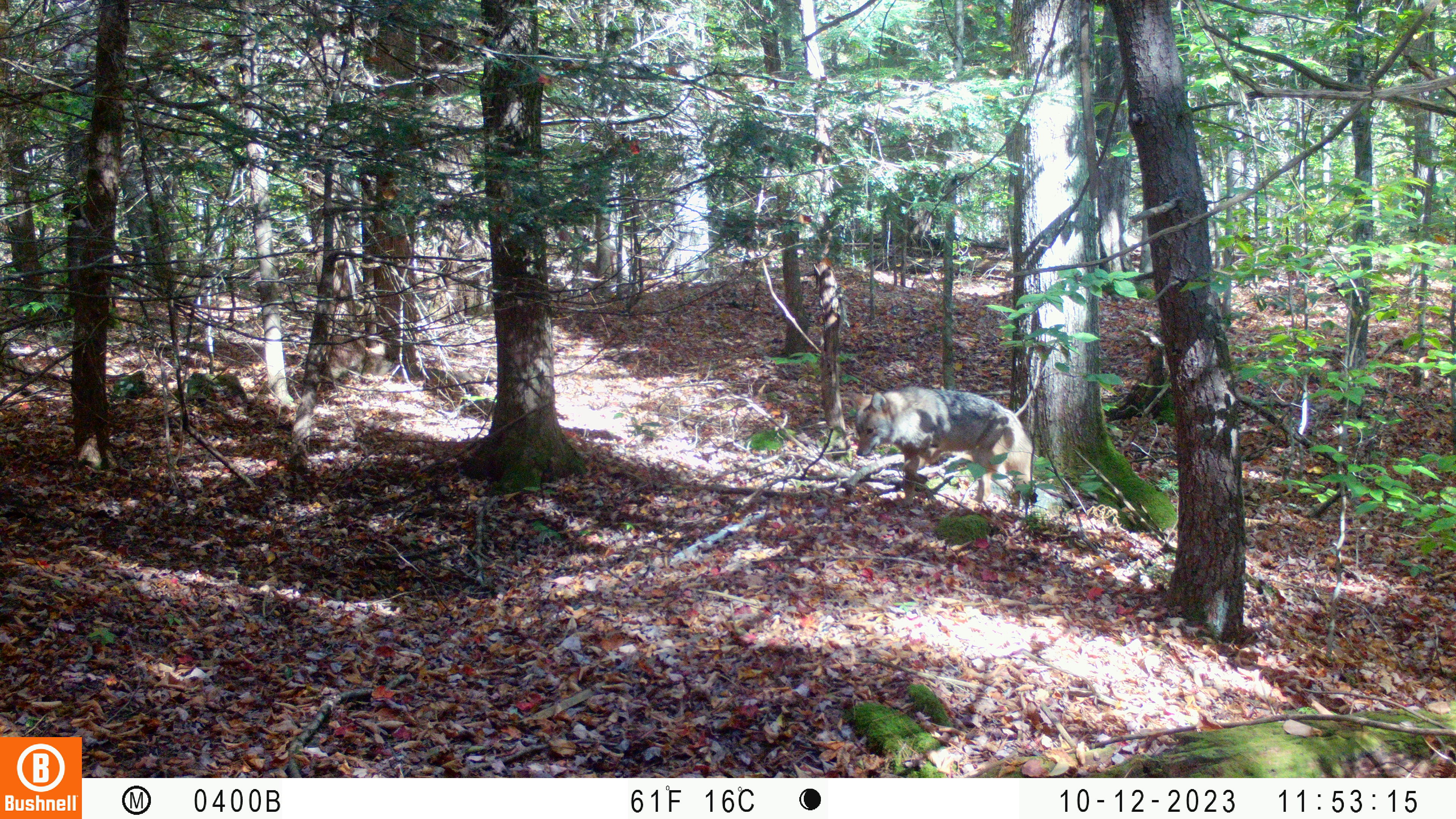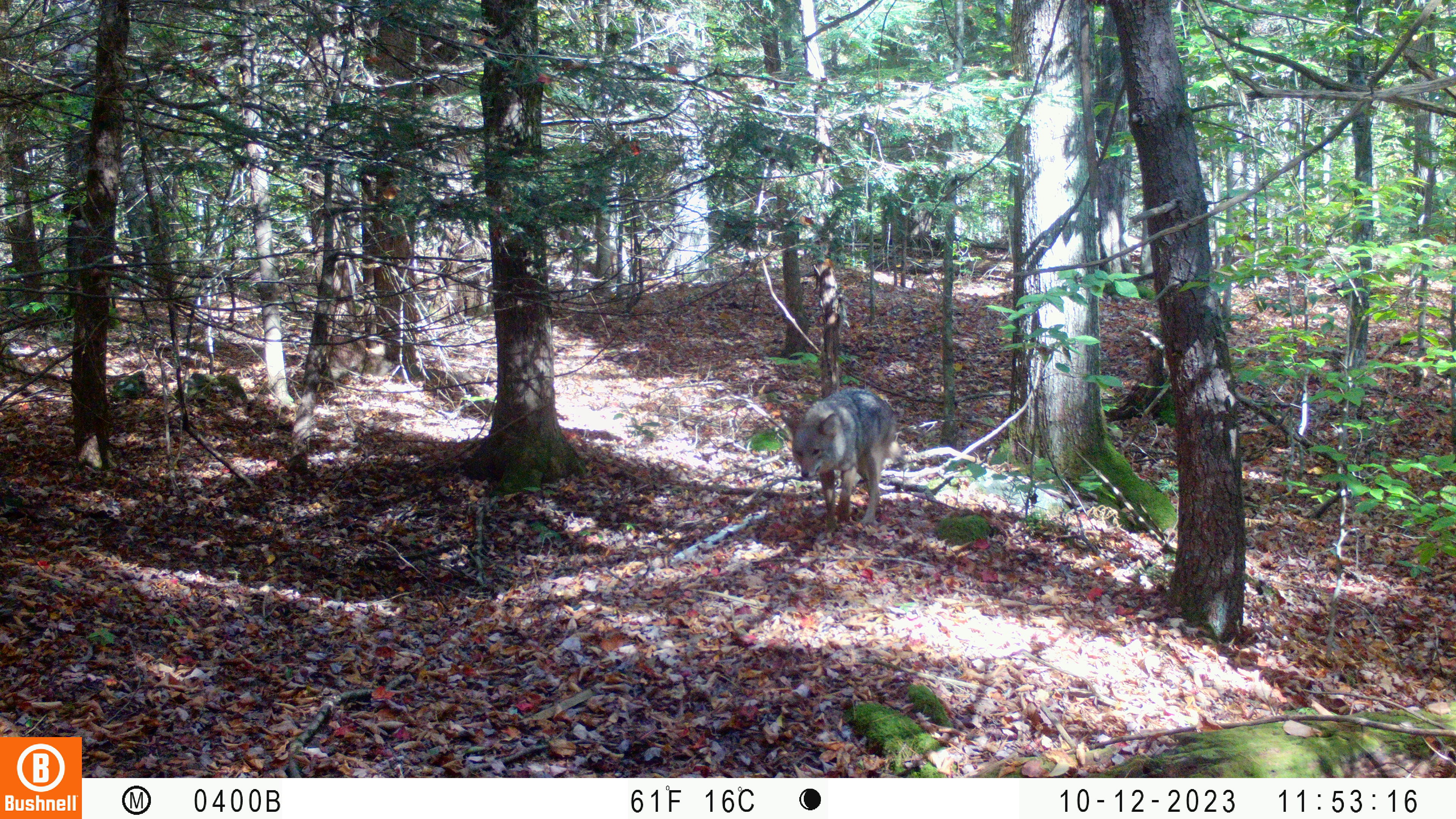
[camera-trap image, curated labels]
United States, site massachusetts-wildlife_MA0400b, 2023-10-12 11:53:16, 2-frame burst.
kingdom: Animalia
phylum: Chordata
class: Mammalia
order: Carnivora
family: Canidae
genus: Canis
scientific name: Canis latrans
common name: coyote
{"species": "coyote (Canis latrans)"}